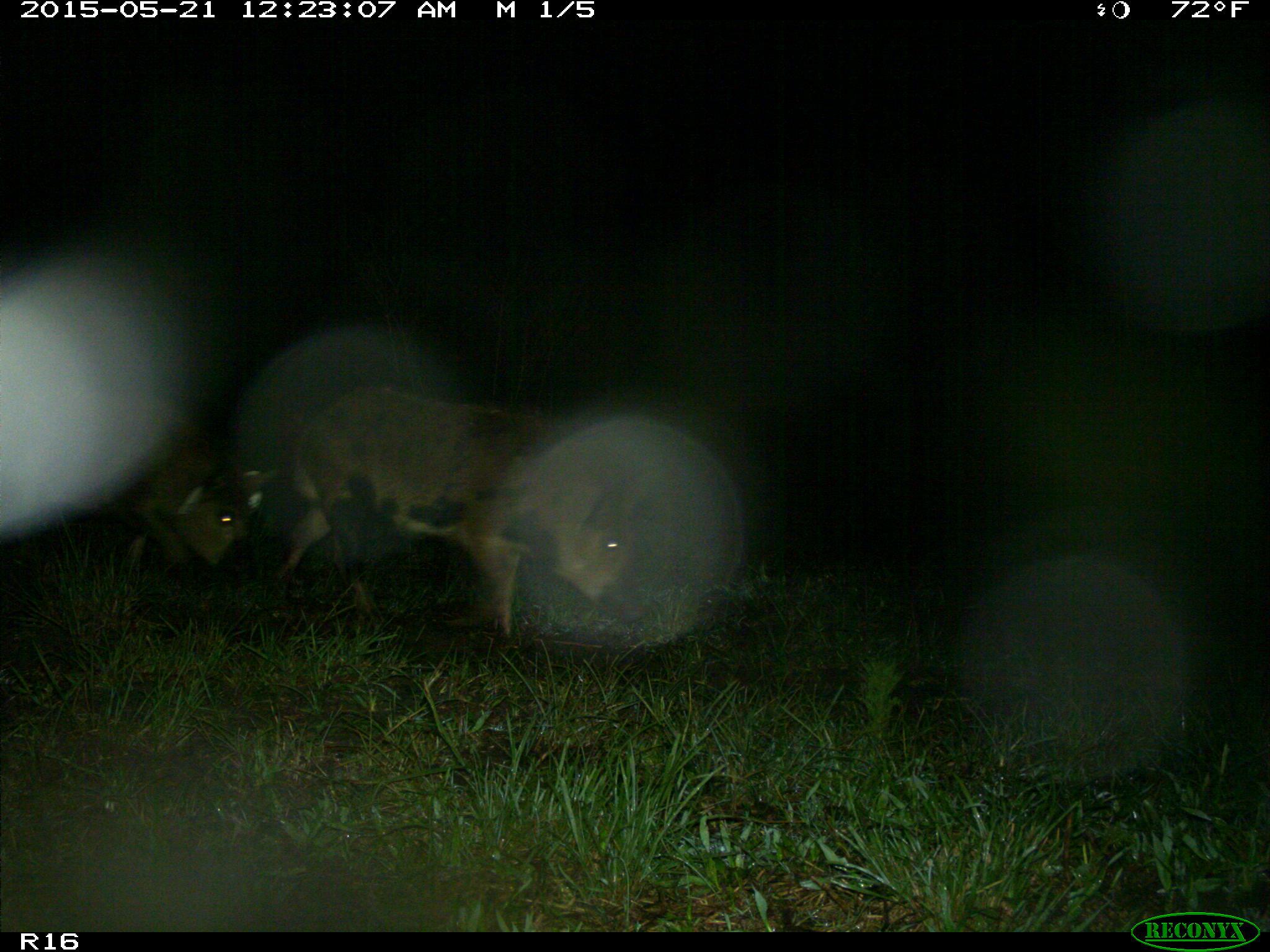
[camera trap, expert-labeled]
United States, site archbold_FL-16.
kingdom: Animalia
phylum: Chordata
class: Mammalia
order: Artiodactyla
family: Suidae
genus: Sus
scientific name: Sus scrofa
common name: wild boar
Sus scrofa (wild boar).